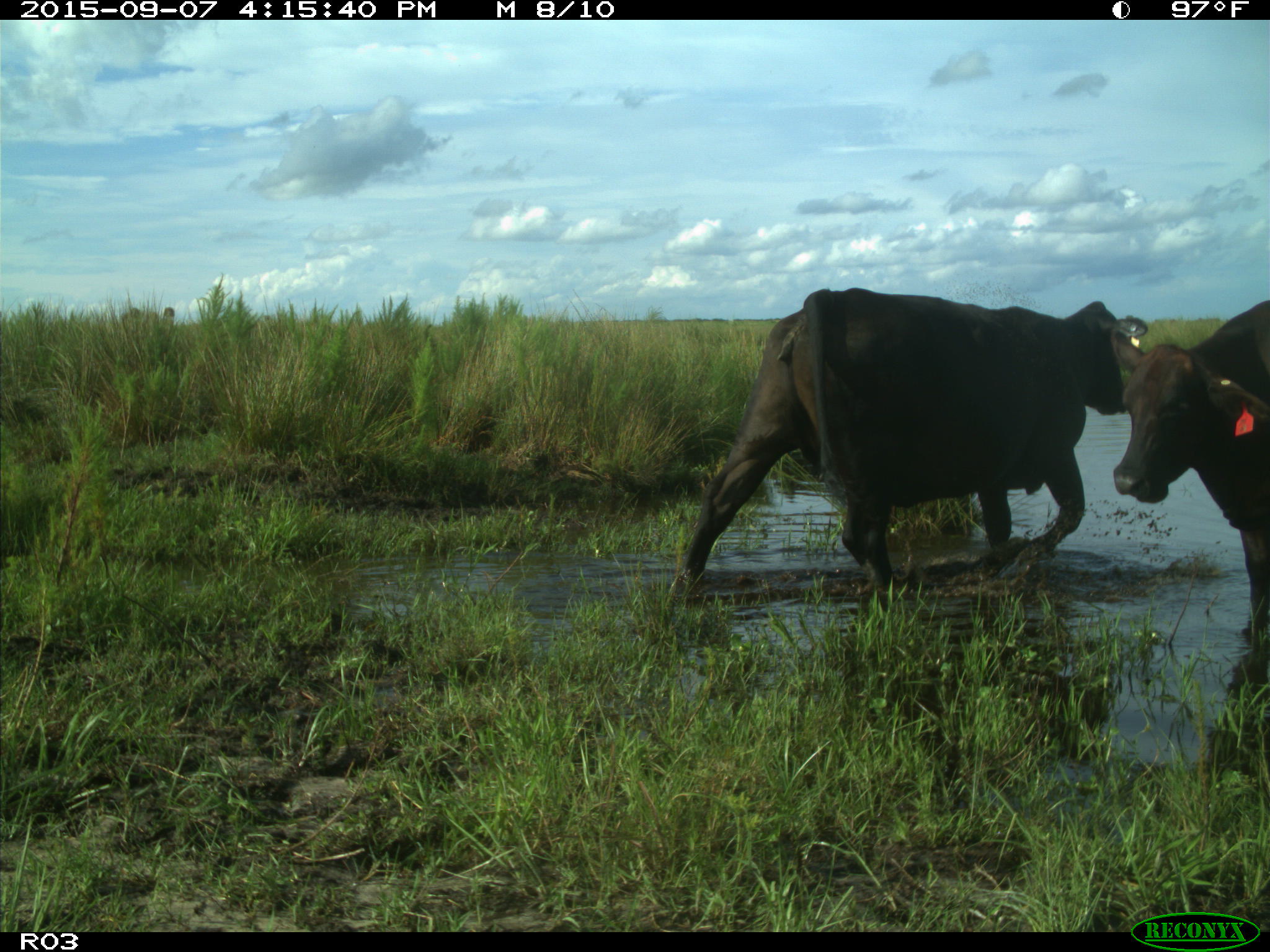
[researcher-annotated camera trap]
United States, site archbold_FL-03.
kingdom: Animalia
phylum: Chordata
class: Mammalia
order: Artiodactyla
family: Bovidae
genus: Bos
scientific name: Bos taurus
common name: domestic cow